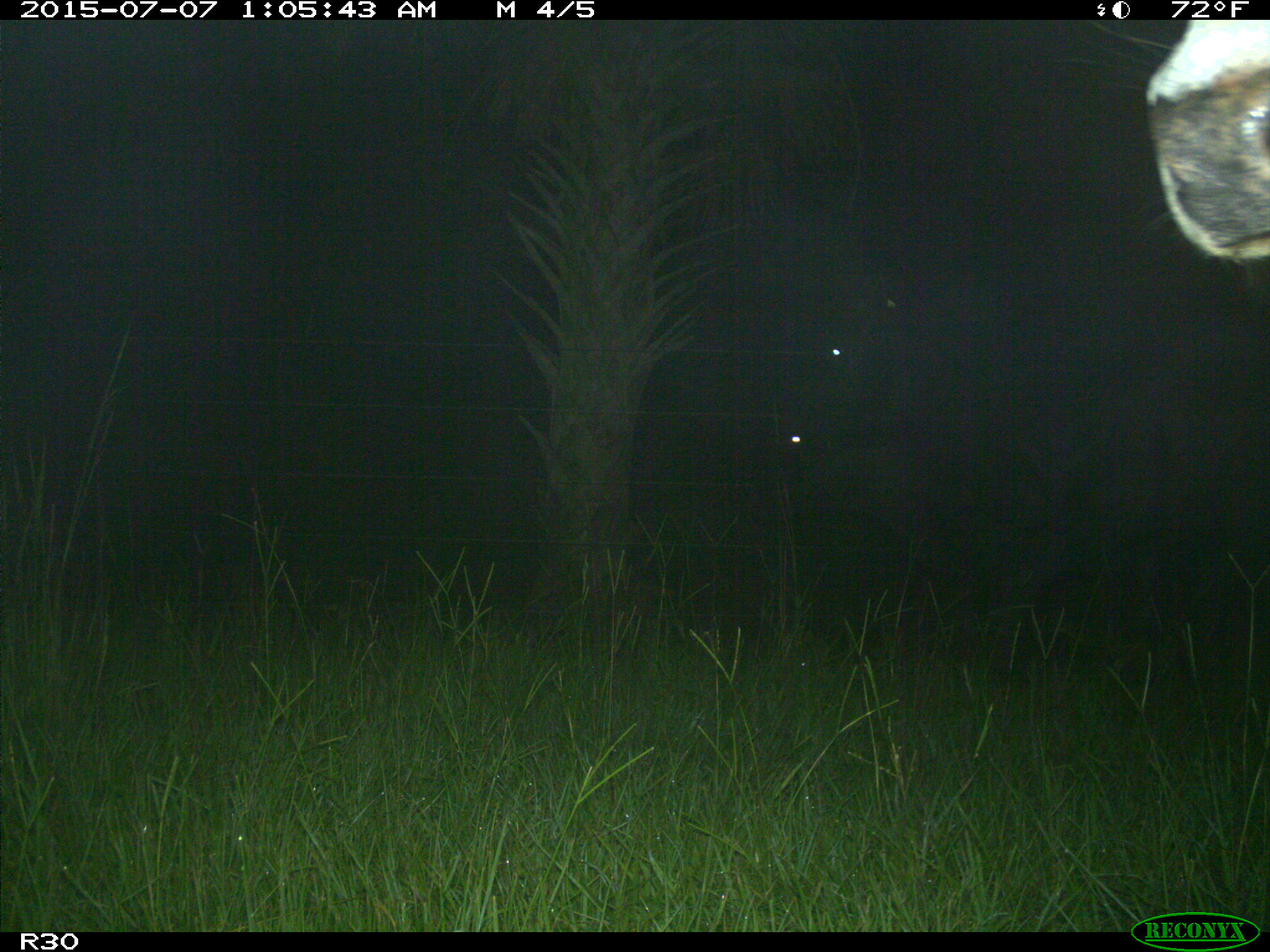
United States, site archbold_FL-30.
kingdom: Animalia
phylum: Chordata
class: Mammalia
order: Artiodactyla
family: Bovidae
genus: Bos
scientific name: Bos taurus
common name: domestic cow